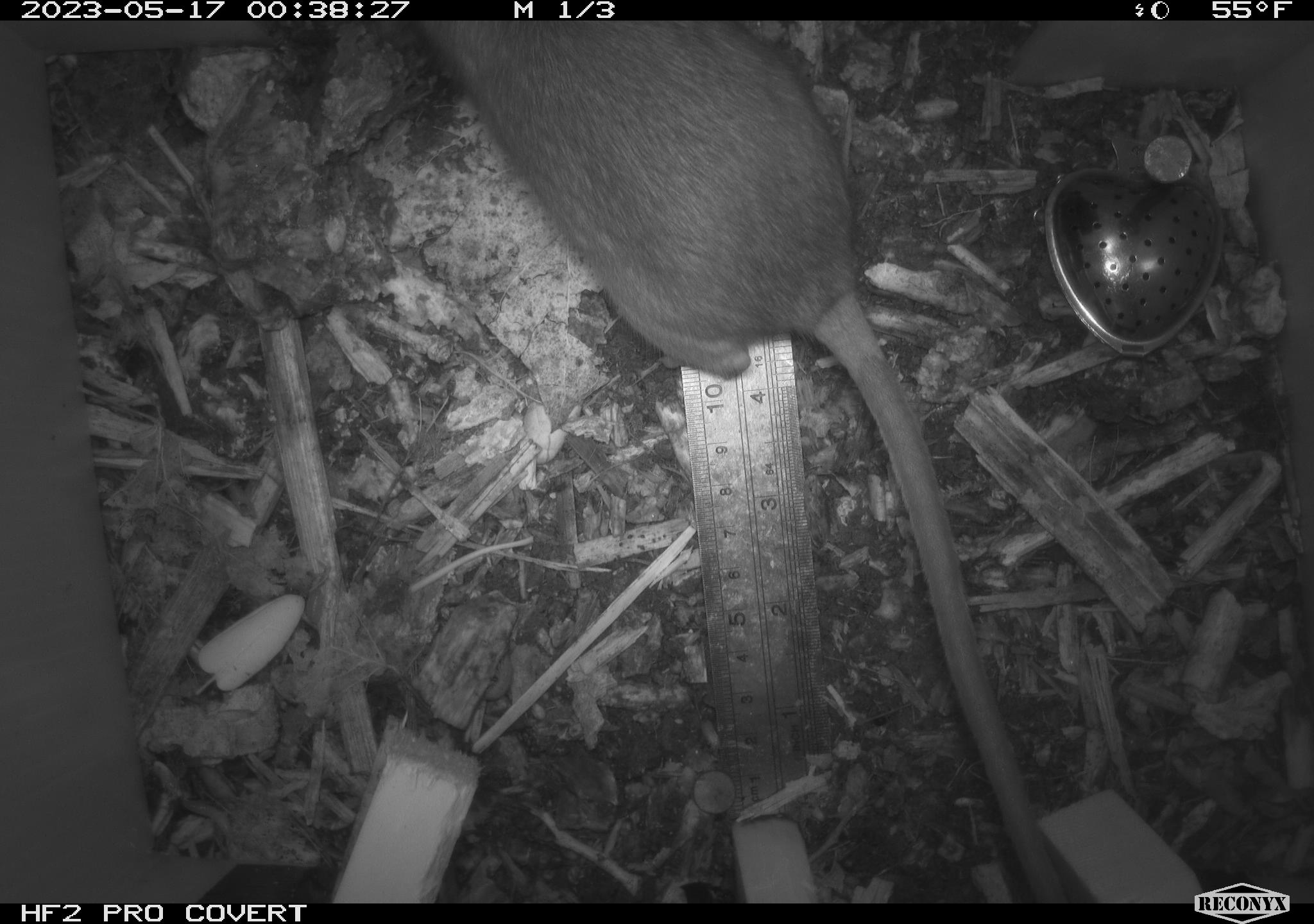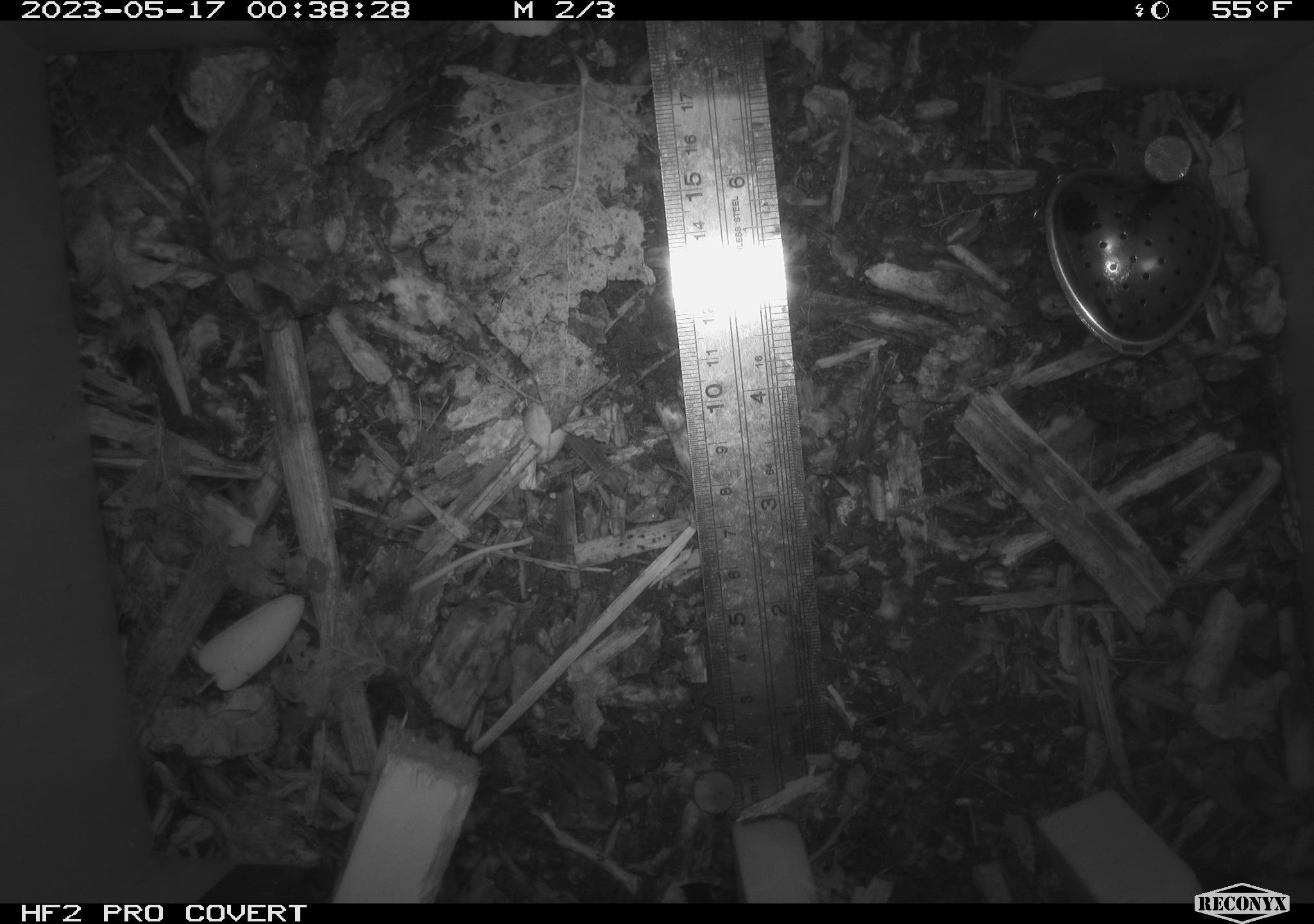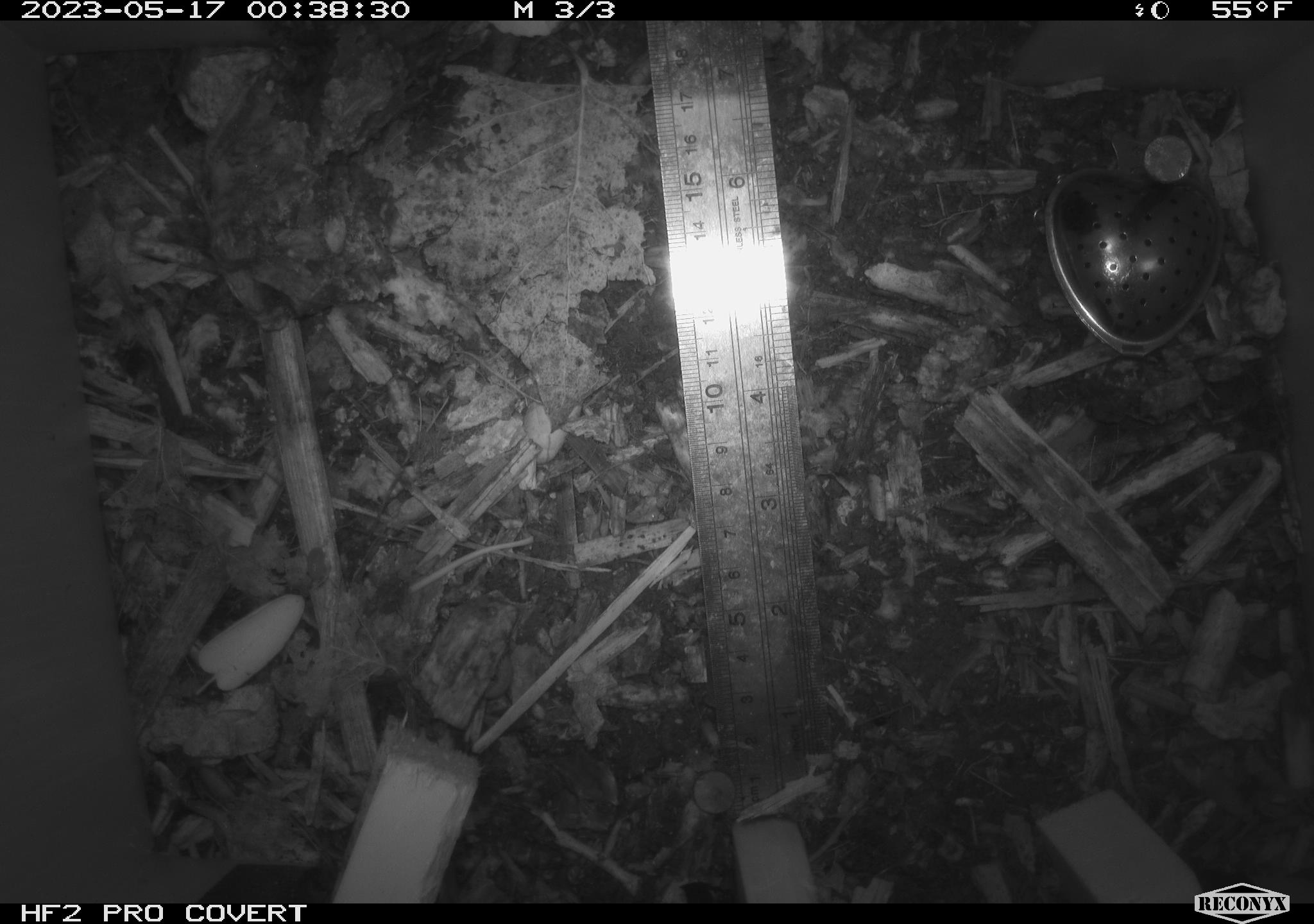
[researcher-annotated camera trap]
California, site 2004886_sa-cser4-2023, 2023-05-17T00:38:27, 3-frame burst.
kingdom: Animalia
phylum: Chordata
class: Mammalia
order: Rodentia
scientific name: Rodentia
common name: woodrat or rat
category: woodrat or rat species